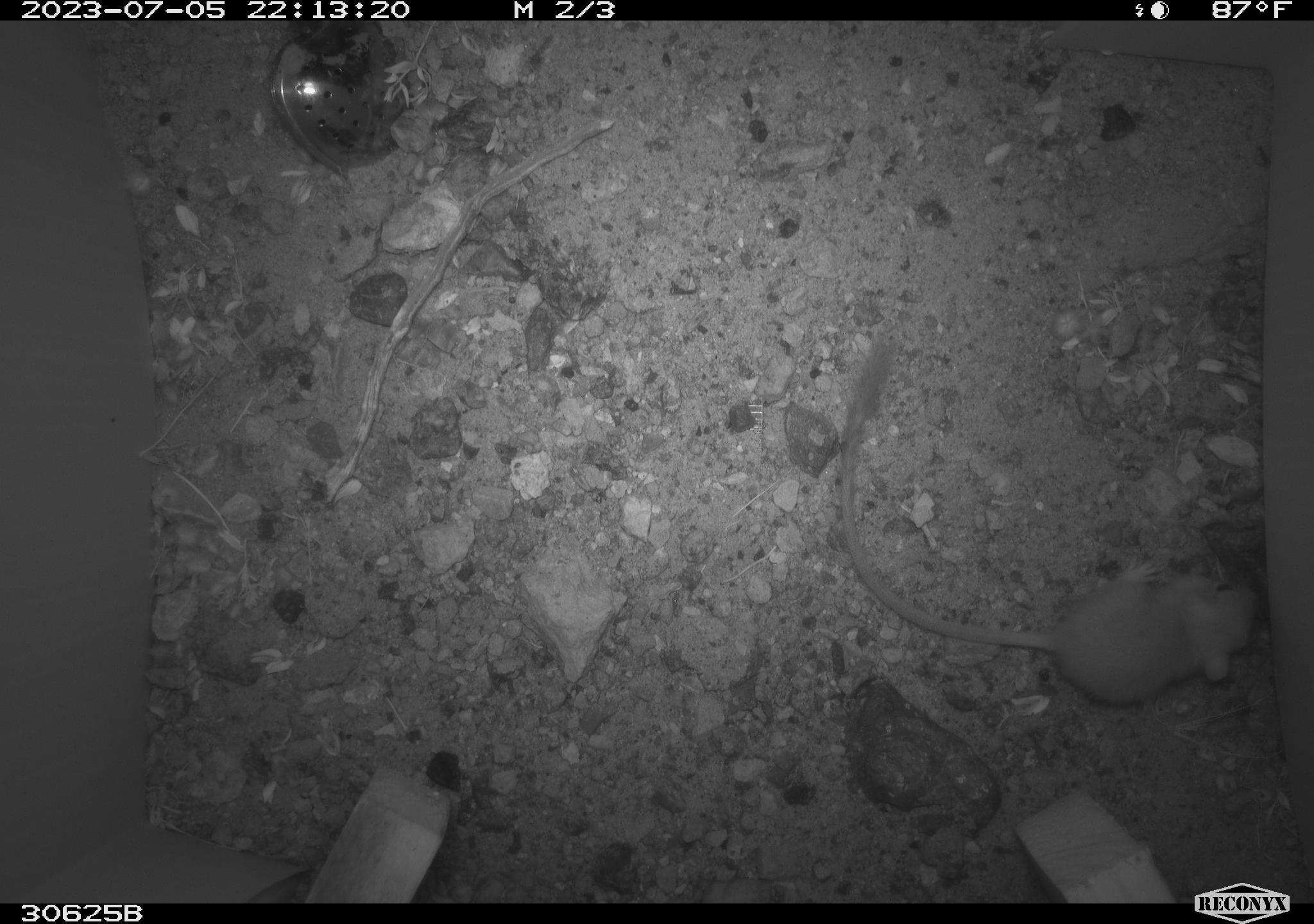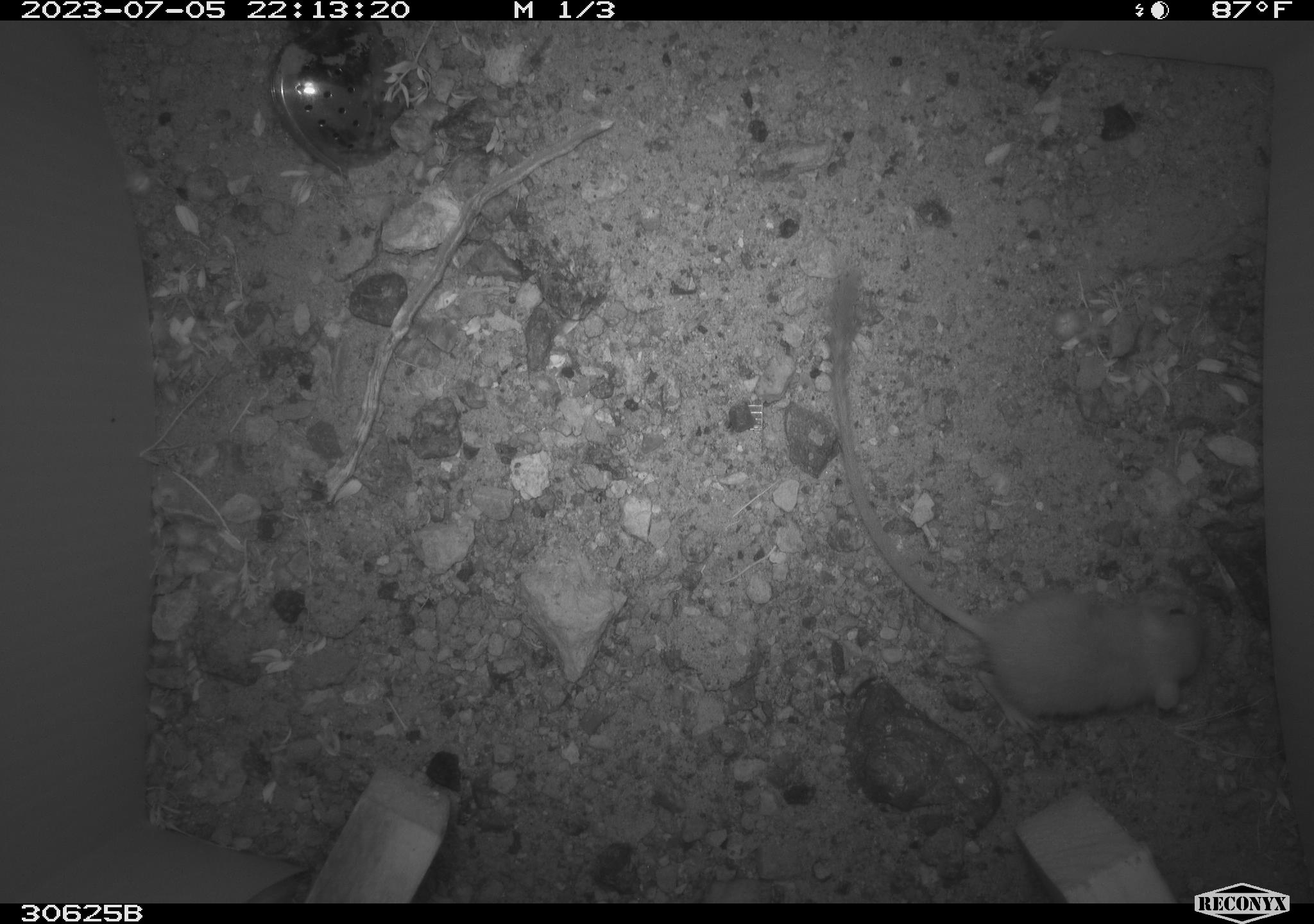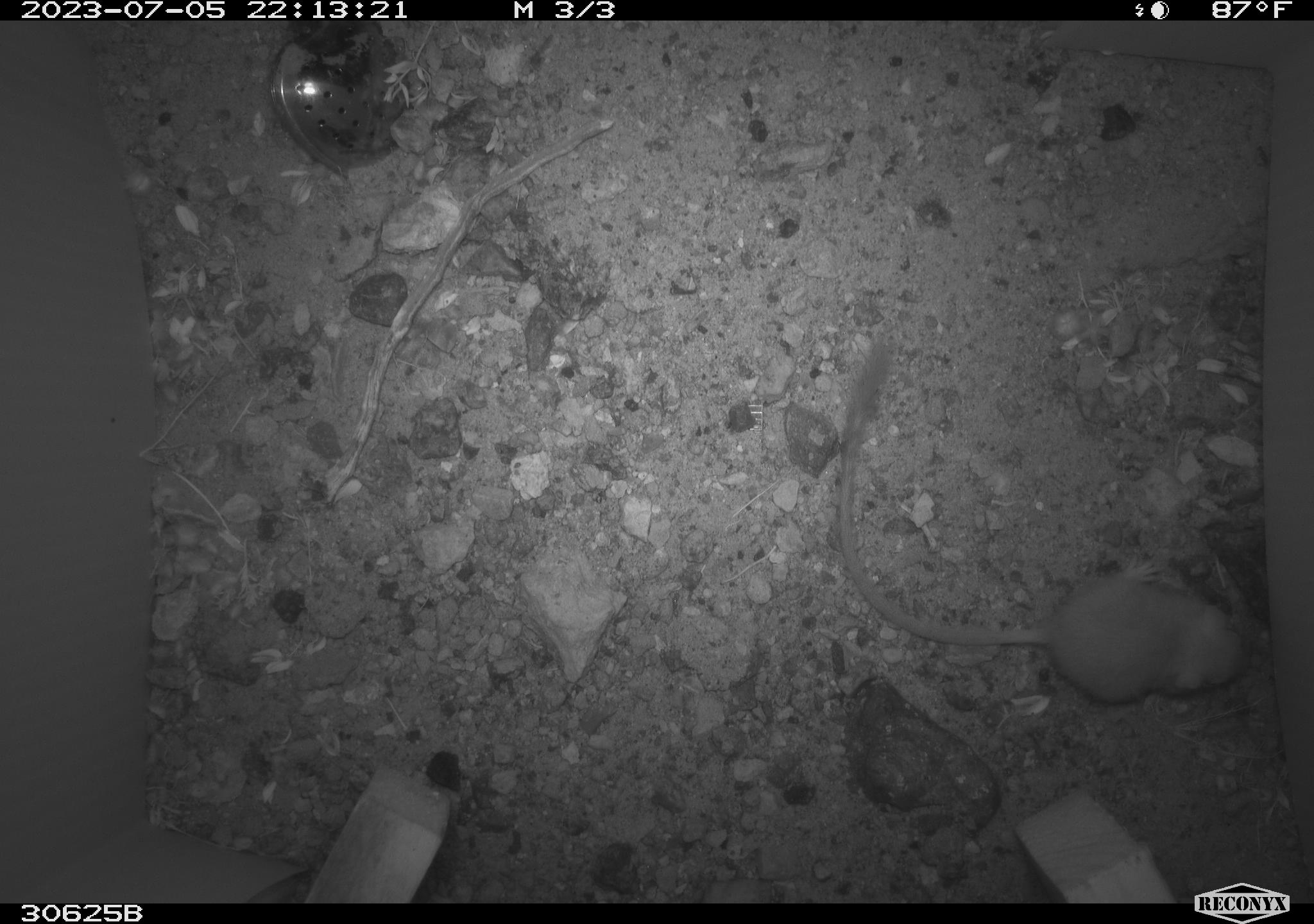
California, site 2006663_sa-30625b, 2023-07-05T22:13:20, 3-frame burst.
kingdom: Animalia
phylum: Chordata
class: Mammalia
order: Rodentia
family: Heteromyidae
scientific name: Heteromyidae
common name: kangaroo rats and pocket mice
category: heteromyidae family